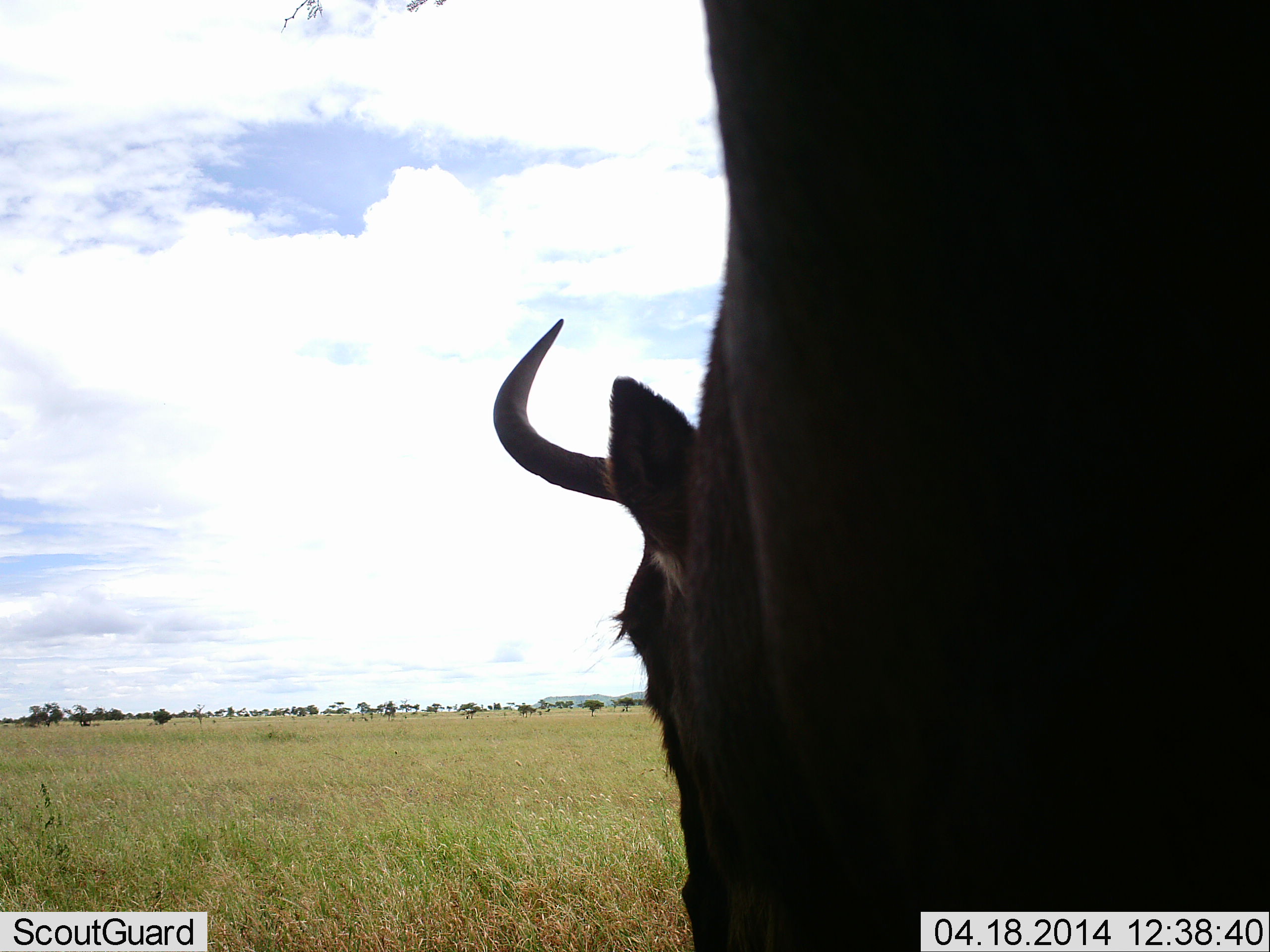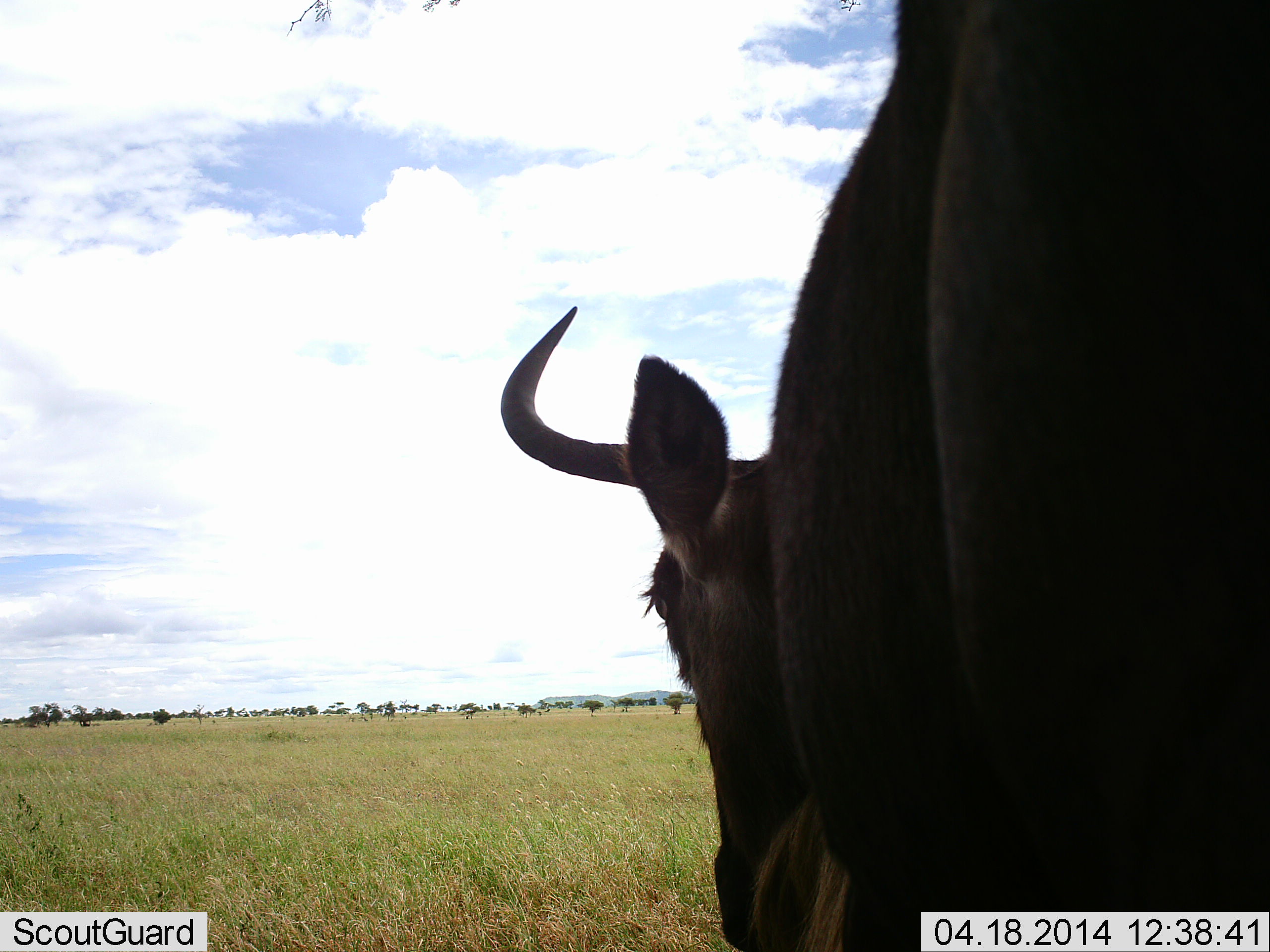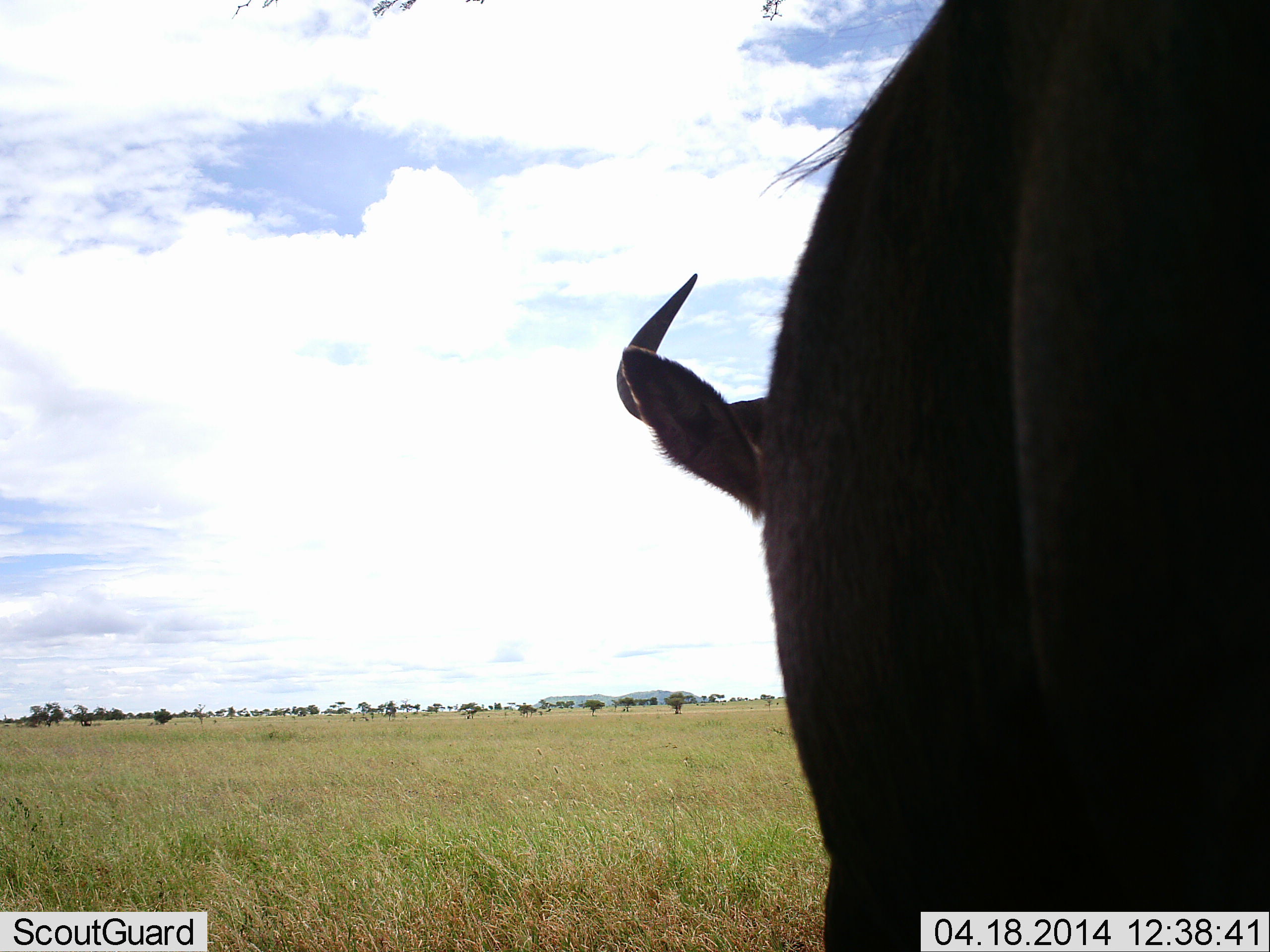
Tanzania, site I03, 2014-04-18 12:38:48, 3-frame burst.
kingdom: Animalia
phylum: Chordata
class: Mammalia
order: Artiodactyla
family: Bovidae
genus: Connochaetes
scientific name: Connochaetes taurinus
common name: blue wildebeest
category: wildebeest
Wildebeest (blue wildebeest) (Connochaetes taurinus), count 1. Behavior (volunteer vote fractions): standing 55%, resting 0%, moving 27%, interacting 0%. Young present (vote fraction): 0%. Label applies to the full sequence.